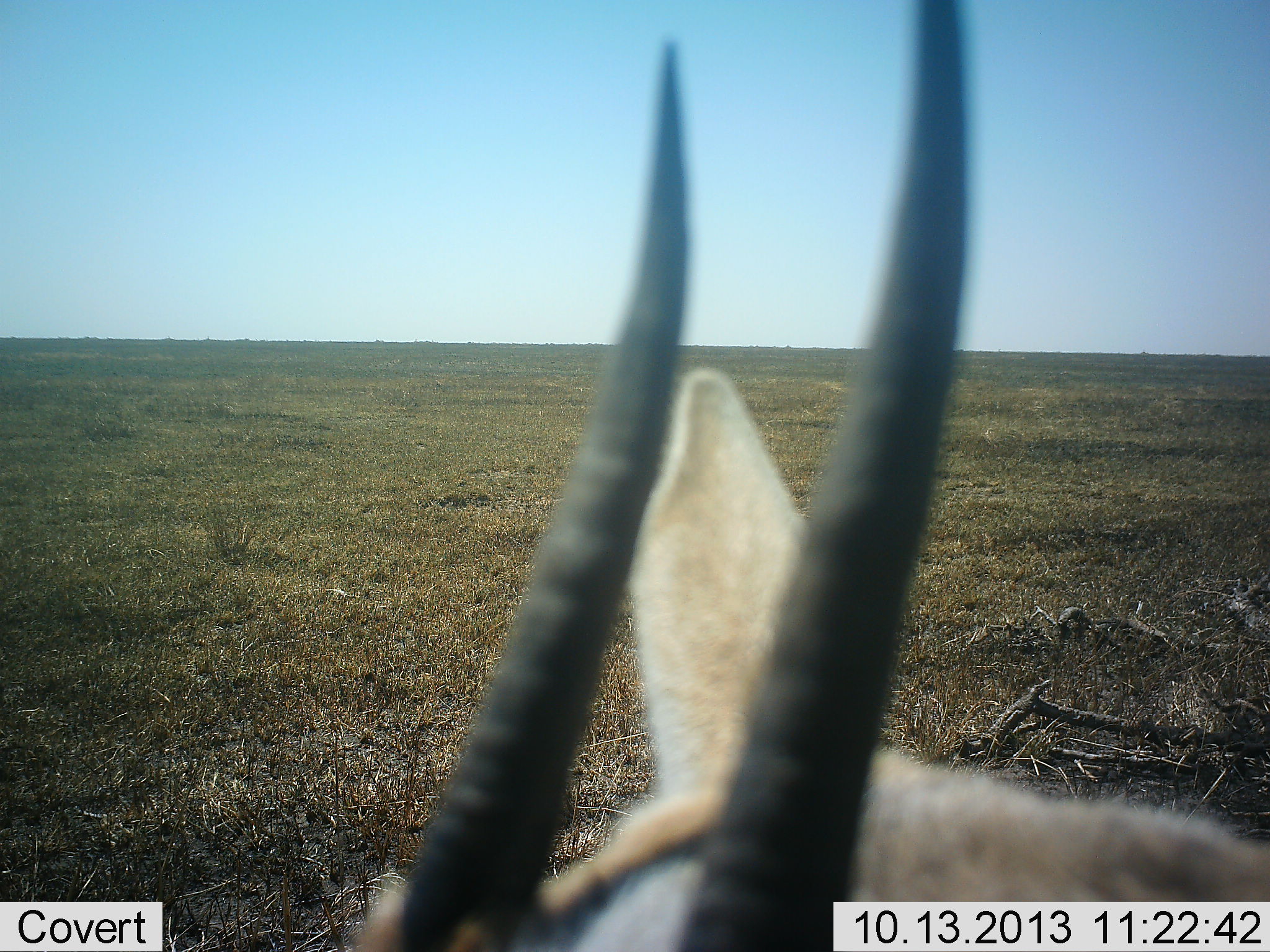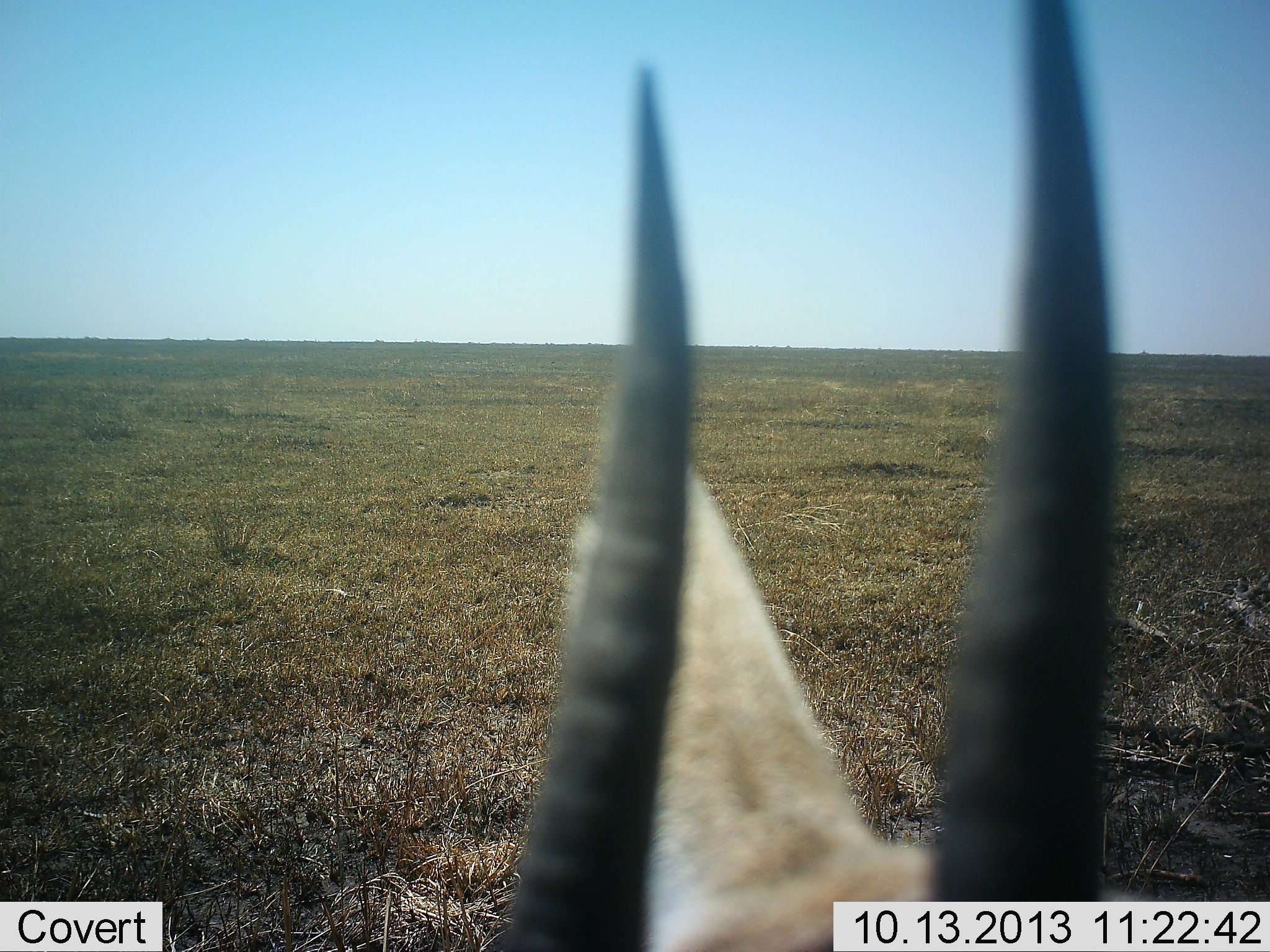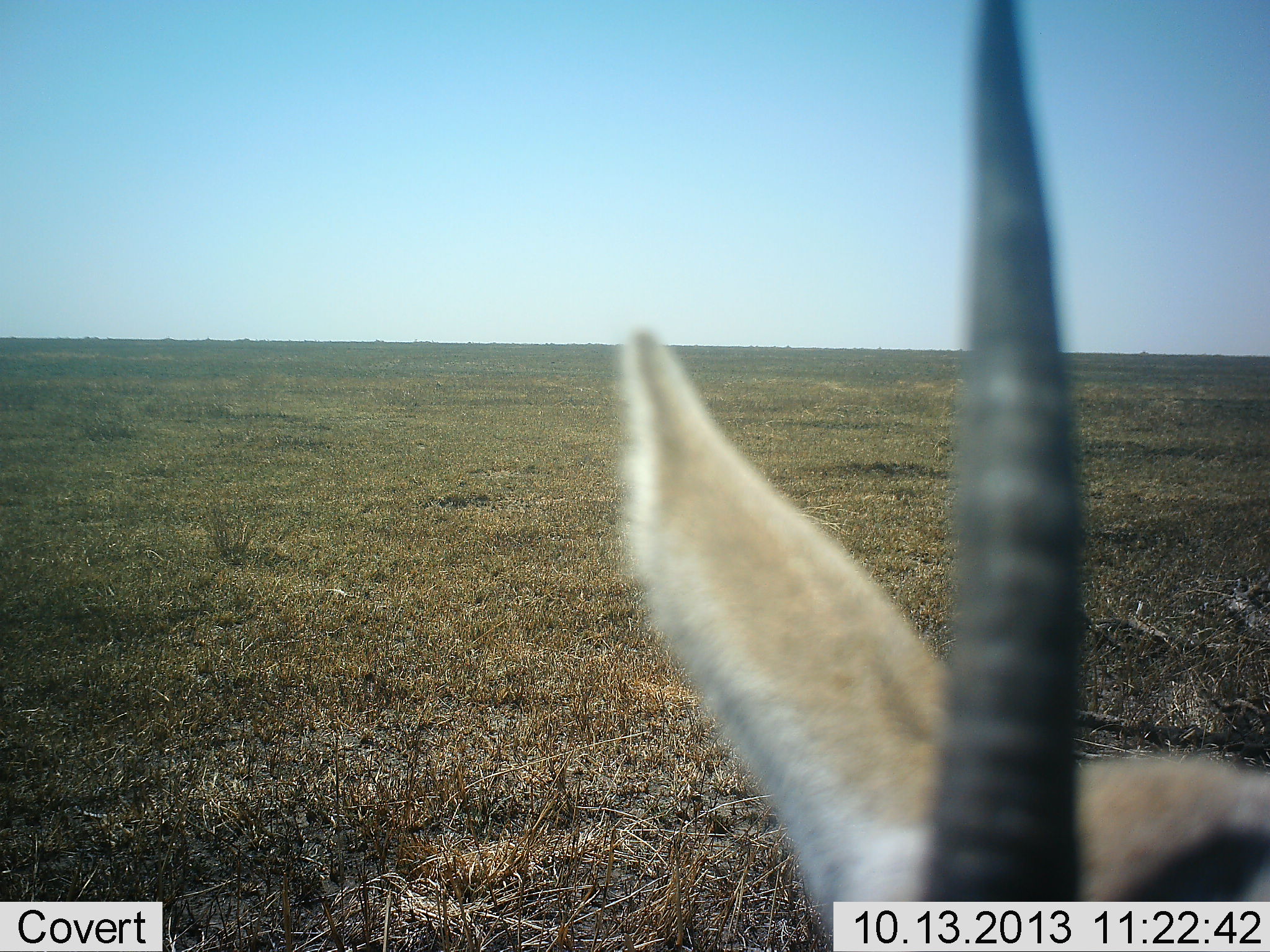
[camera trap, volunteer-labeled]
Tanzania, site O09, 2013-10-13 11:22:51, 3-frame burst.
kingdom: Animalia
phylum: Chordata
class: Mammalia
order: Artiodactyla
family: Bovidae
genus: Eudorcas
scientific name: Eudorcas thomsonii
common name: thomson's gazelle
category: gazellethomsons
Gazellethomsons (thomson's gazelle) (Eudorcas thomsonii), count 1. Behavior (volunteer vote fractions): standing 80%, resting 0%, moving 30%, interacting 0%. Young present (vote fraction): 0%. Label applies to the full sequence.